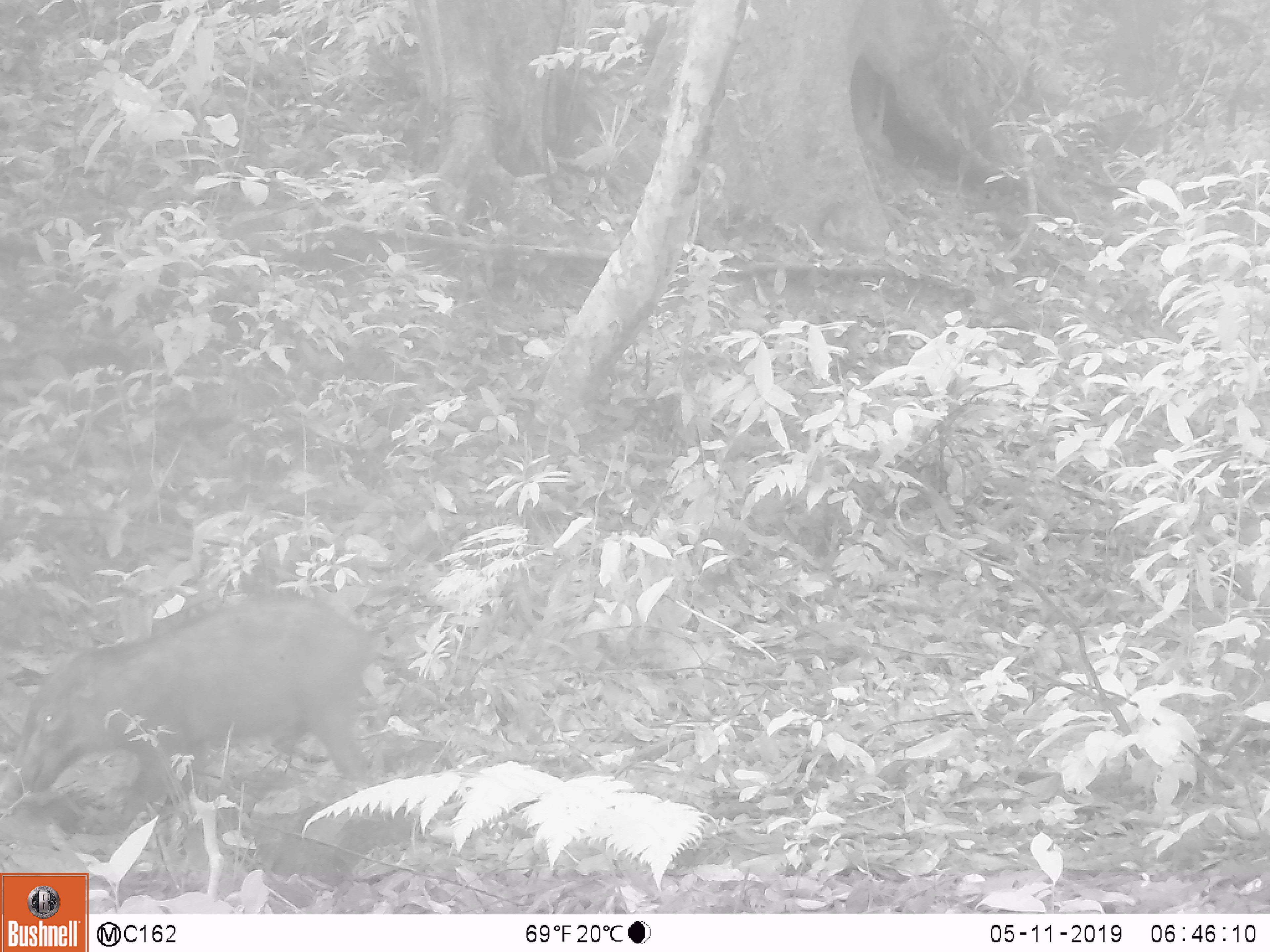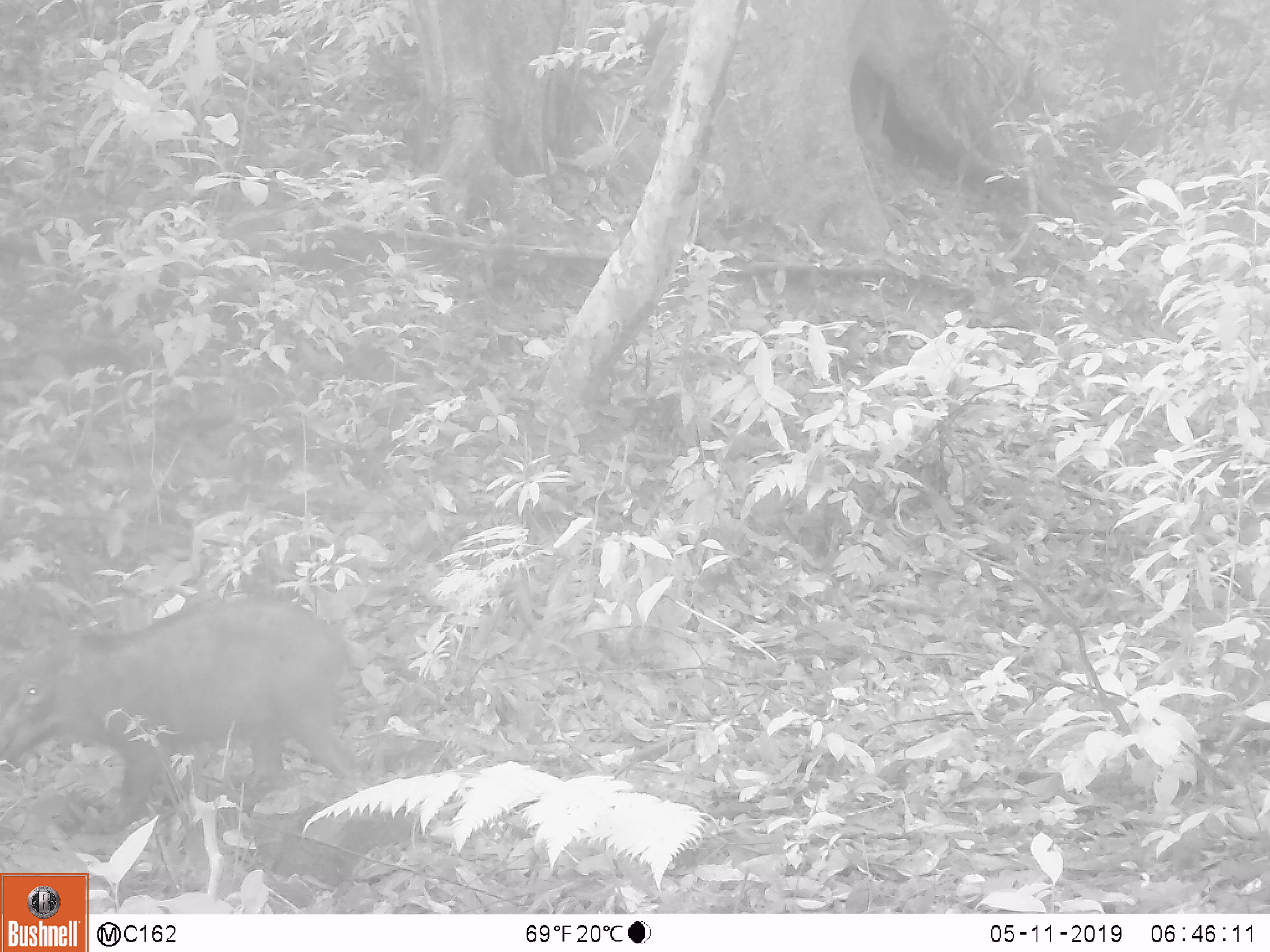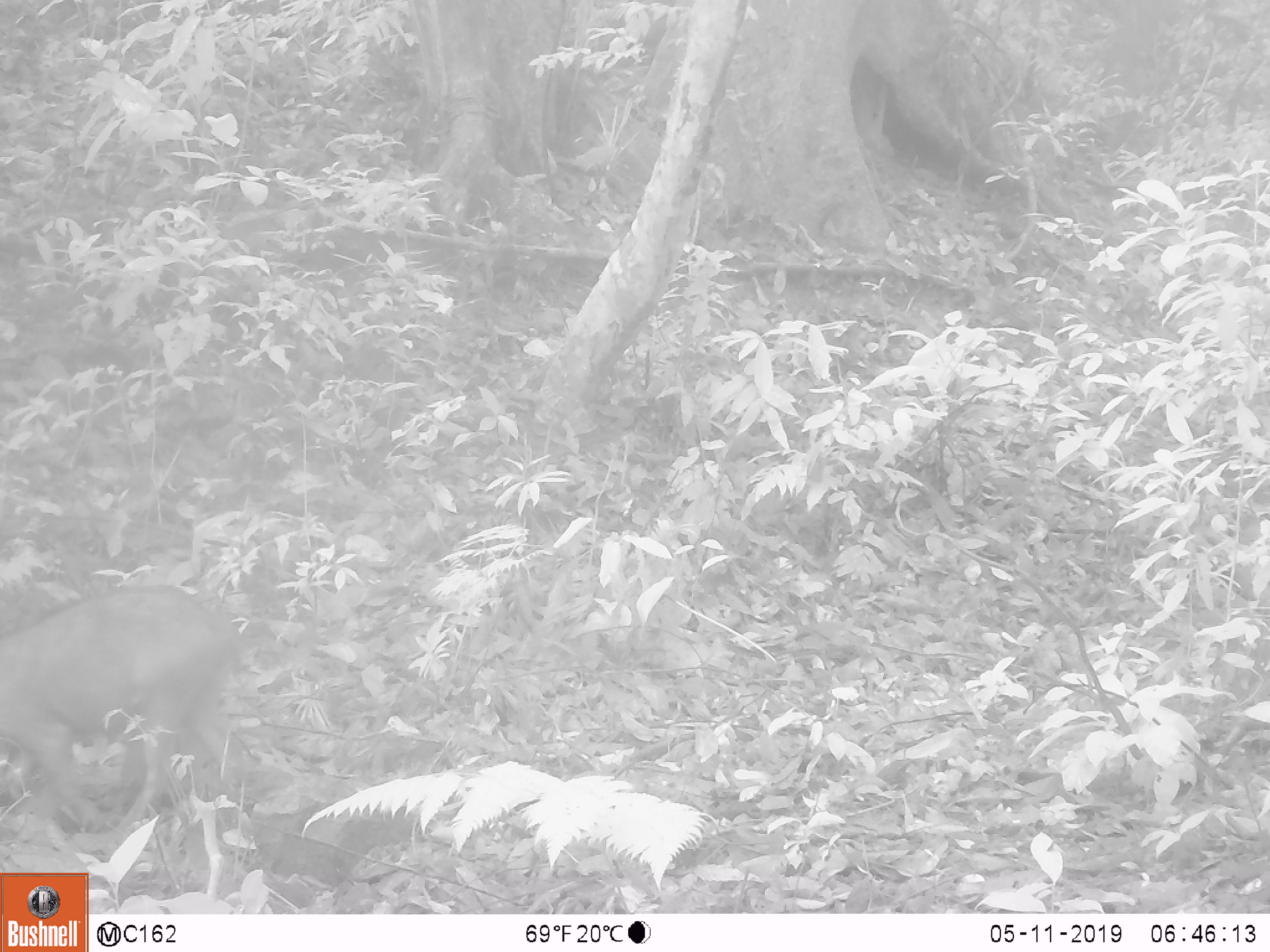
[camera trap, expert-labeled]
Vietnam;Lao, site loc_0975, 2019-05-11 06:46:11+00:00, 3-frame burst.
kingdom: Animalia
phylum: Chordata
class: Mammalia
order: Artiodactyla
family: Suidae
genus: Sus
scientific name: Sus scrofa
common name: eurasian wild pig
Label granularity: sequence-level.